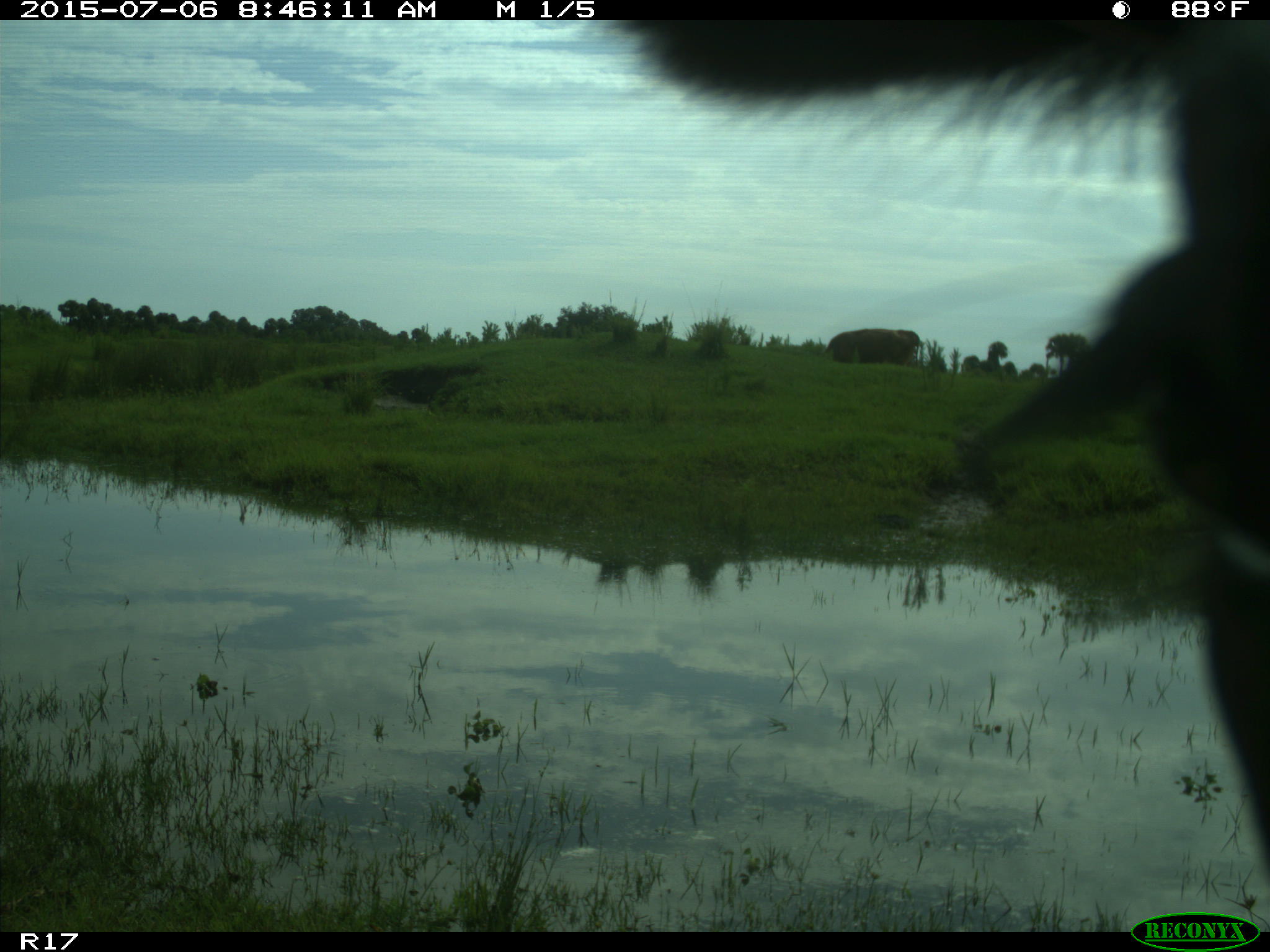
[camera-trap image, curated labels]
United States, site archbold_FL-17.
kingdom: Animalia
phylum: Chordata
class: Mammalia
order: Artiodactyla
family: Bovidae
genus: Bos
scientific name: Bos taurus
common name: domestic cow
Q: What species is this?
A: Bos taurus (domestic cow).